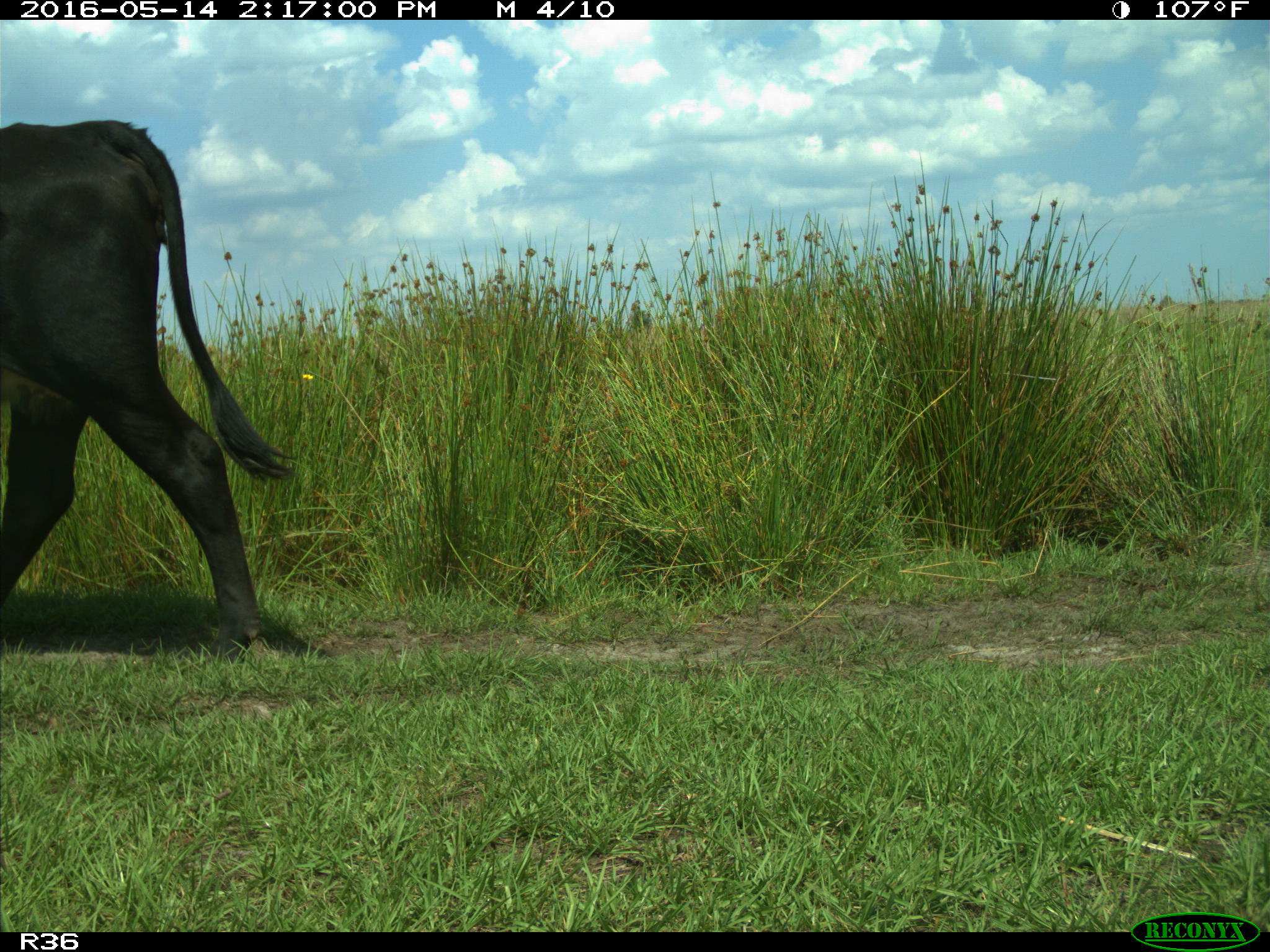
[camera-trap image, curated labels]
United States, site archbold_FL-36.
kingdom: Animalia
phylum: Chordata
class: Mammalia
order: Artiodactyla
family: Bovidae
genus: Bos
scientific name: Bos taurus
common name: domestic cow